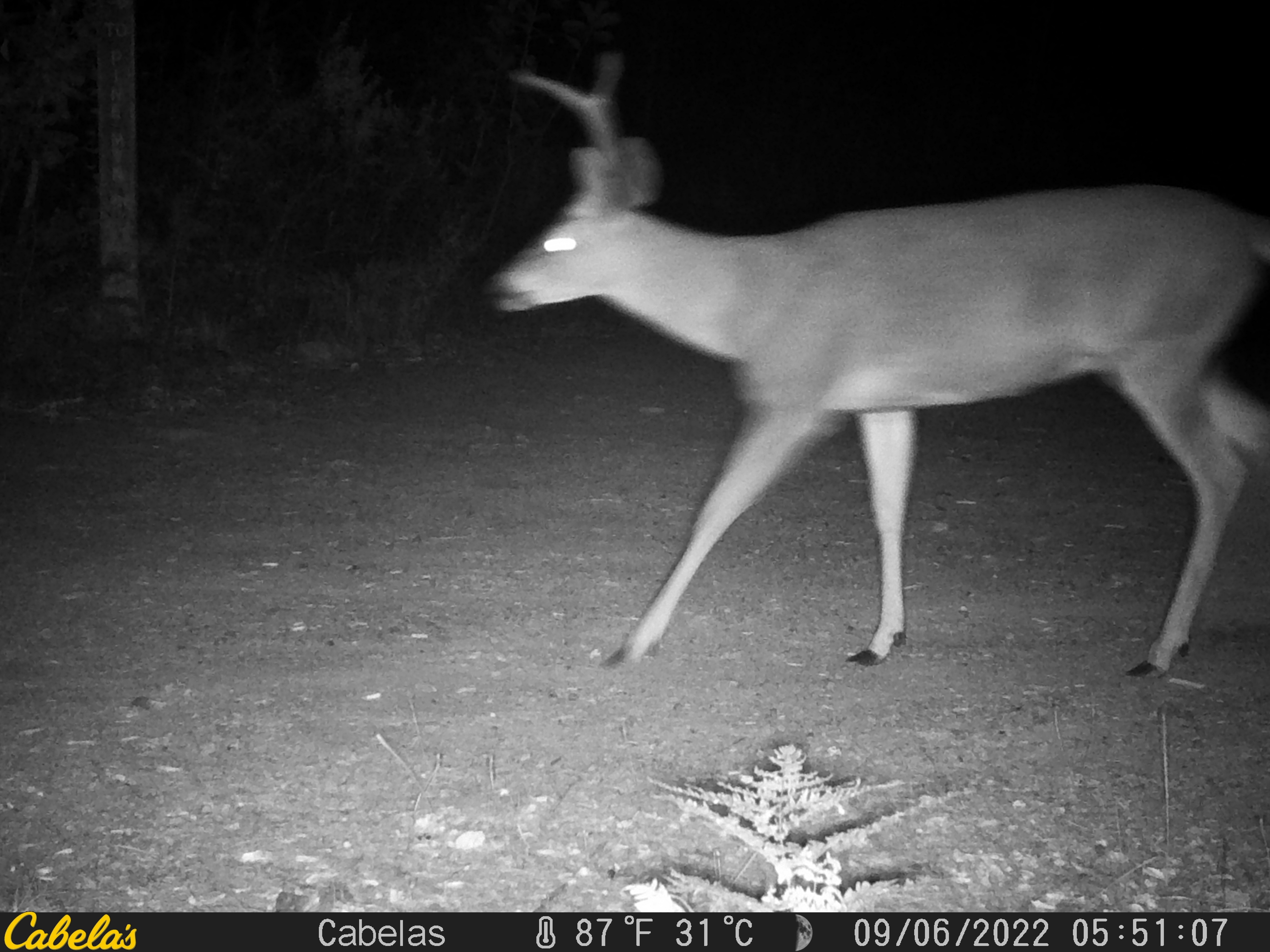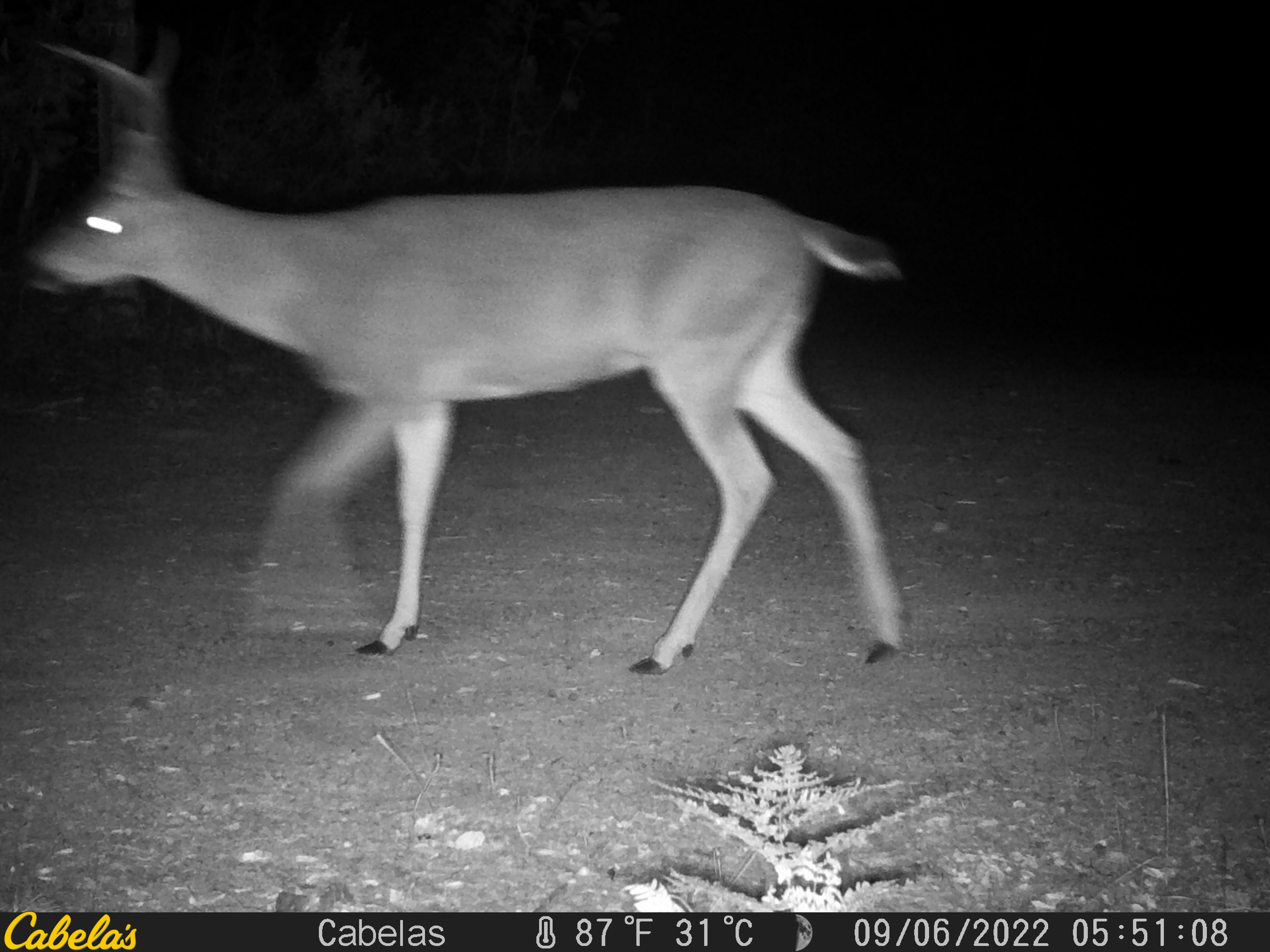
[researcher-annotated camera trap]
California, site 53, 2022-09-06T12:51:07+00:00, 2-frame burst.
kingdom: Animalia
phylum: Chordata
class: Mammalia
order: Artiodactyla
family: Cervidae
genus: Odocoileus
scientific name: Odocoileus hemionus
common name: mule deer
Mule deer (Odocoileus hemionus).